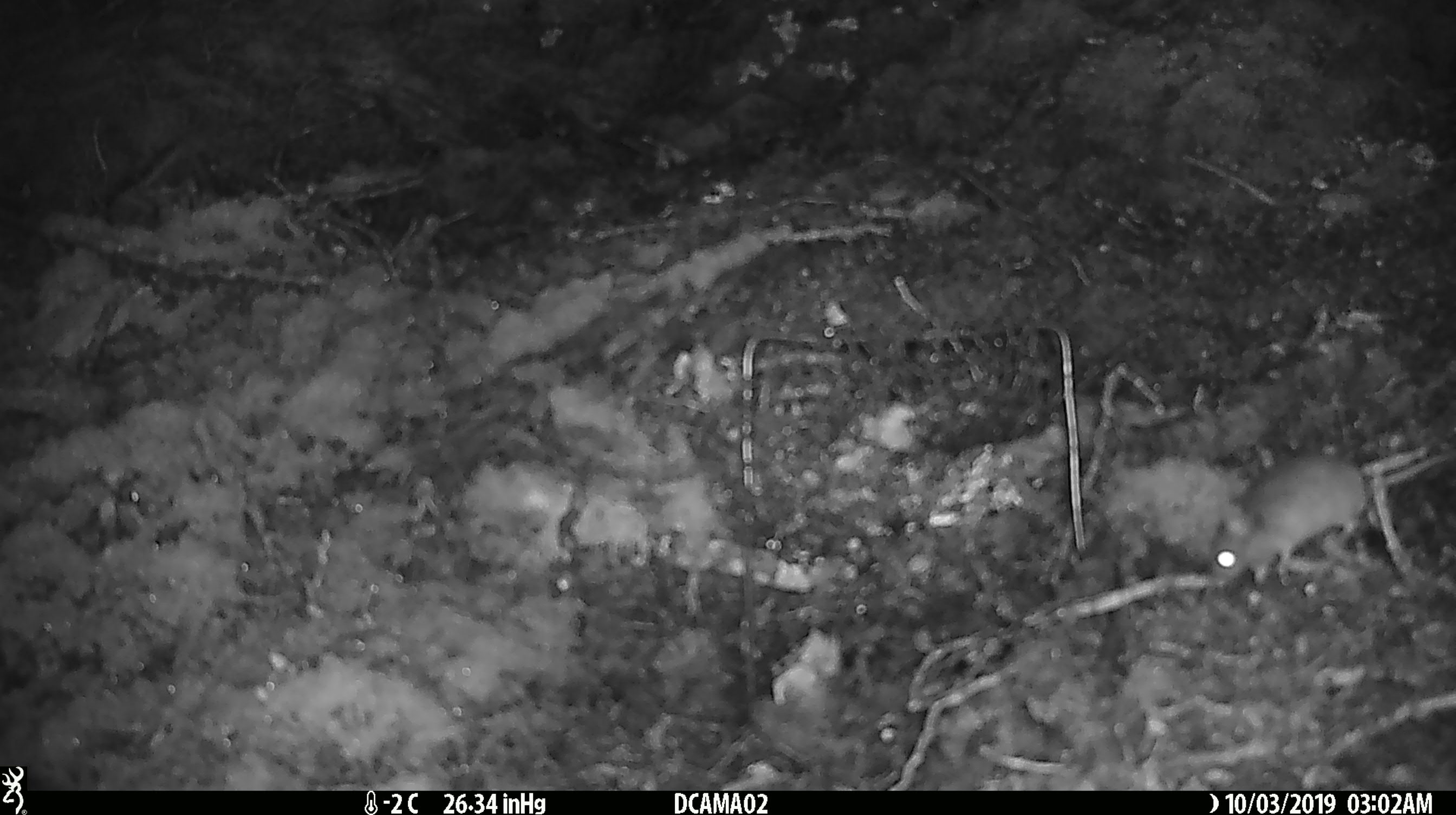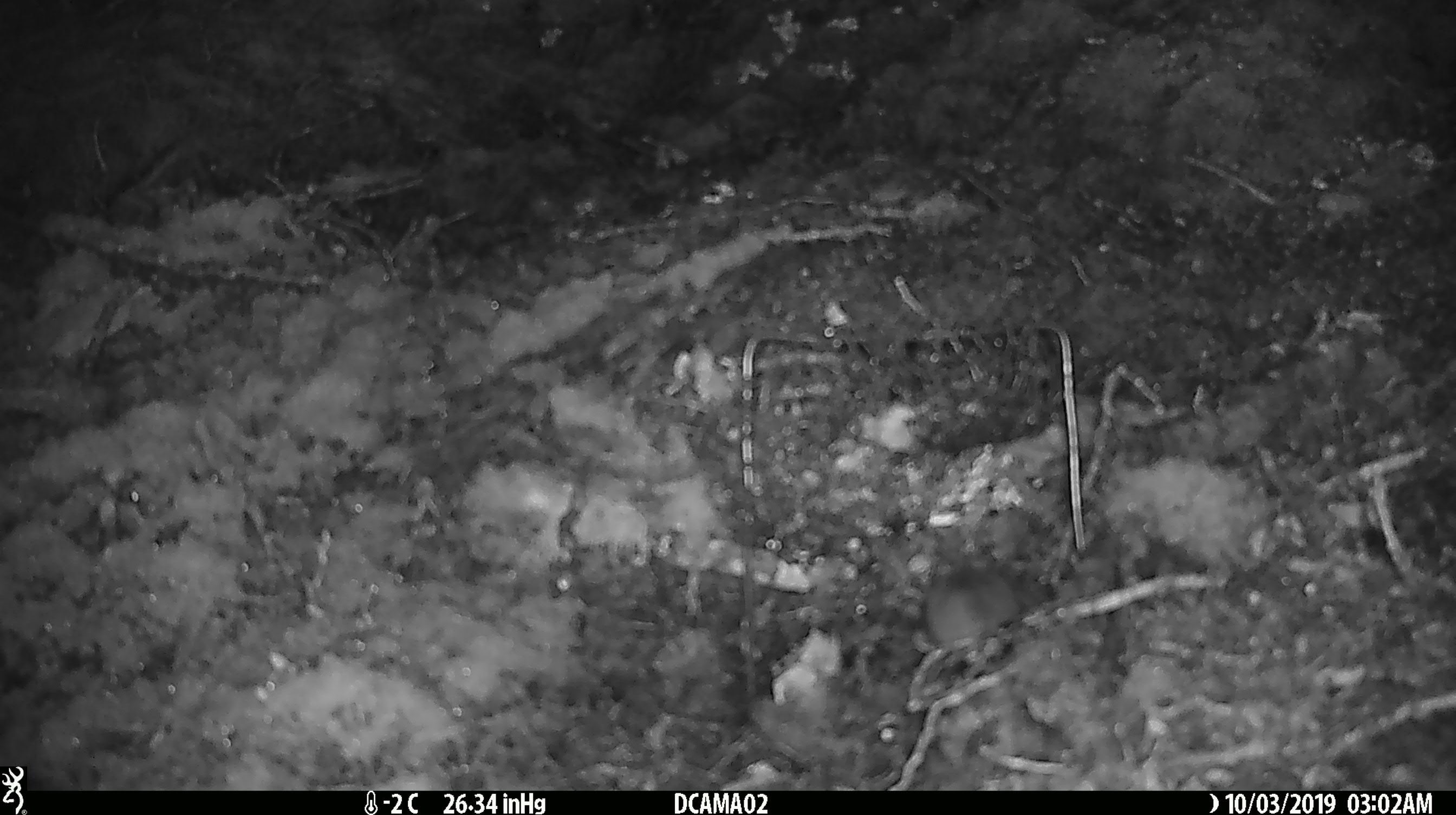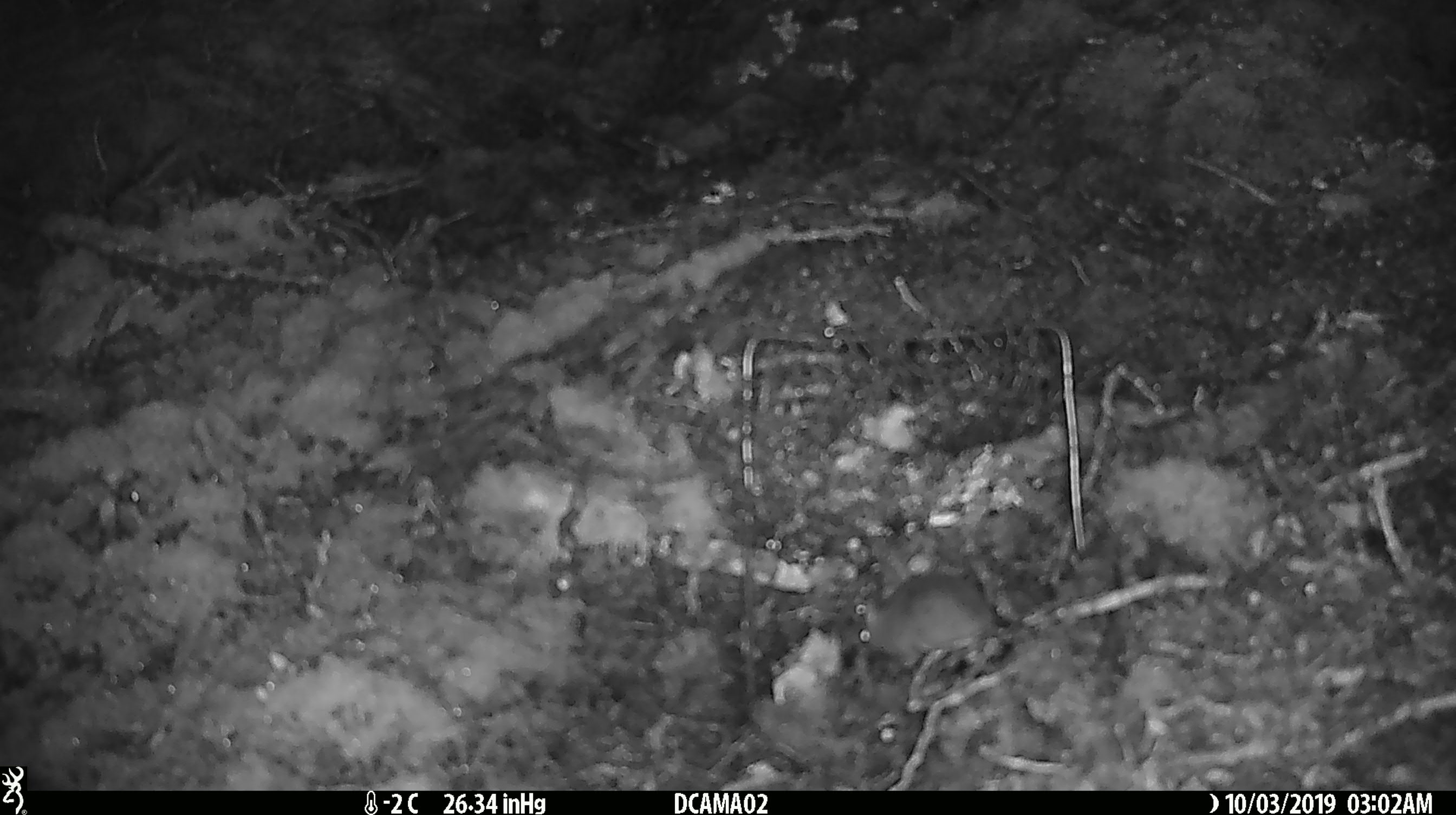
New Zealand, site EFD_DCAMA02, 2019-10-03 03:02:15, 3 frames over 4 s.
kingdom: Animalia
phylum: Chordata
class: Mammalia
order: Rodentia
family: Muridae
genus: Mus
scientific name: Mus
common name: mouse